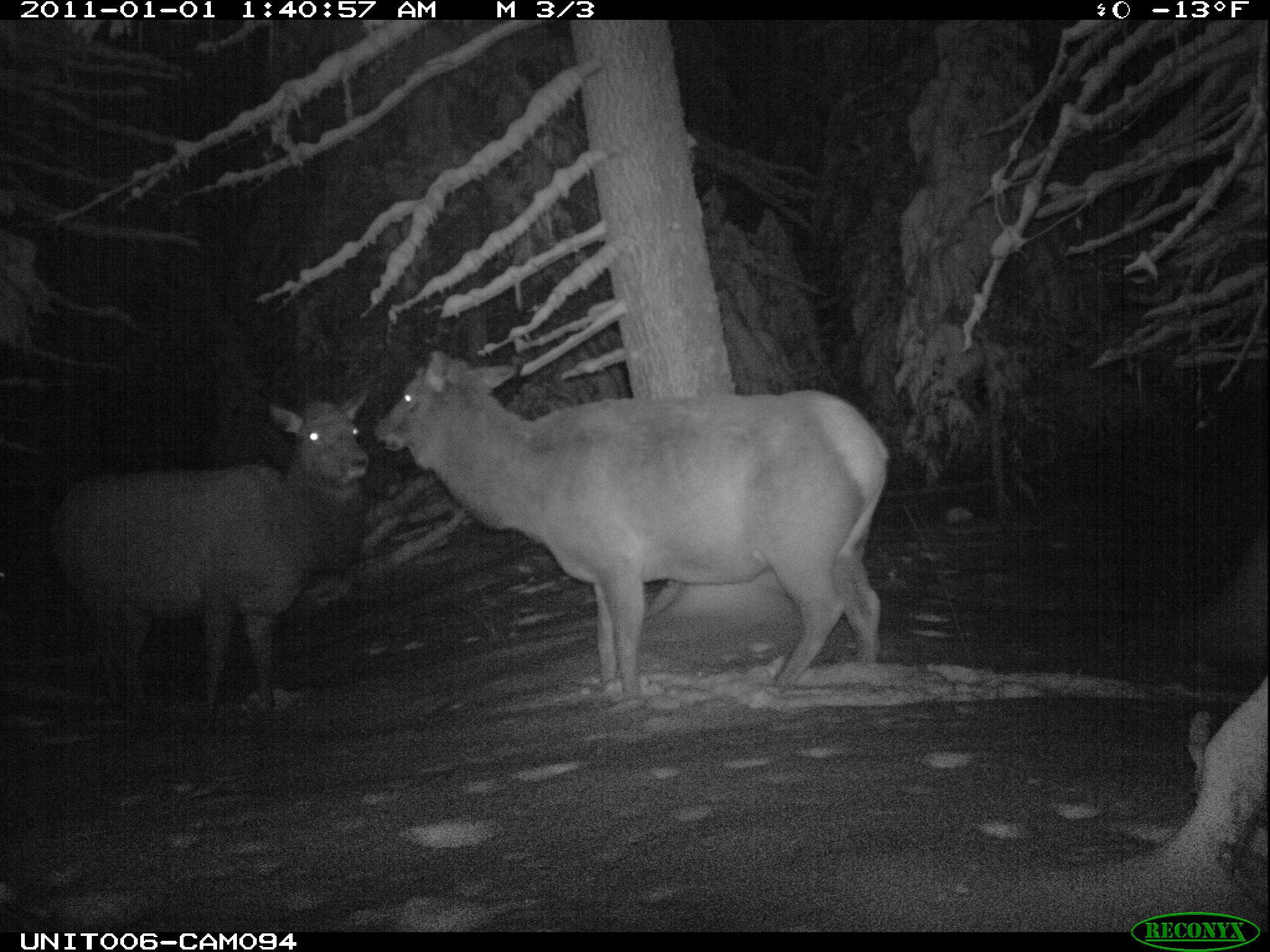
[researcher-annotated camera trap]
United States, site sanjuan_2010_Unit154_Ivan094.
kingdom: Animalia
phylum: Chordata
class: Mammalia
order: Artiodactyla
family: Cervidae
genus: Cervus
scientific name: Cervus elaphus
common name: red deer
Cervus elaphus (red deer).